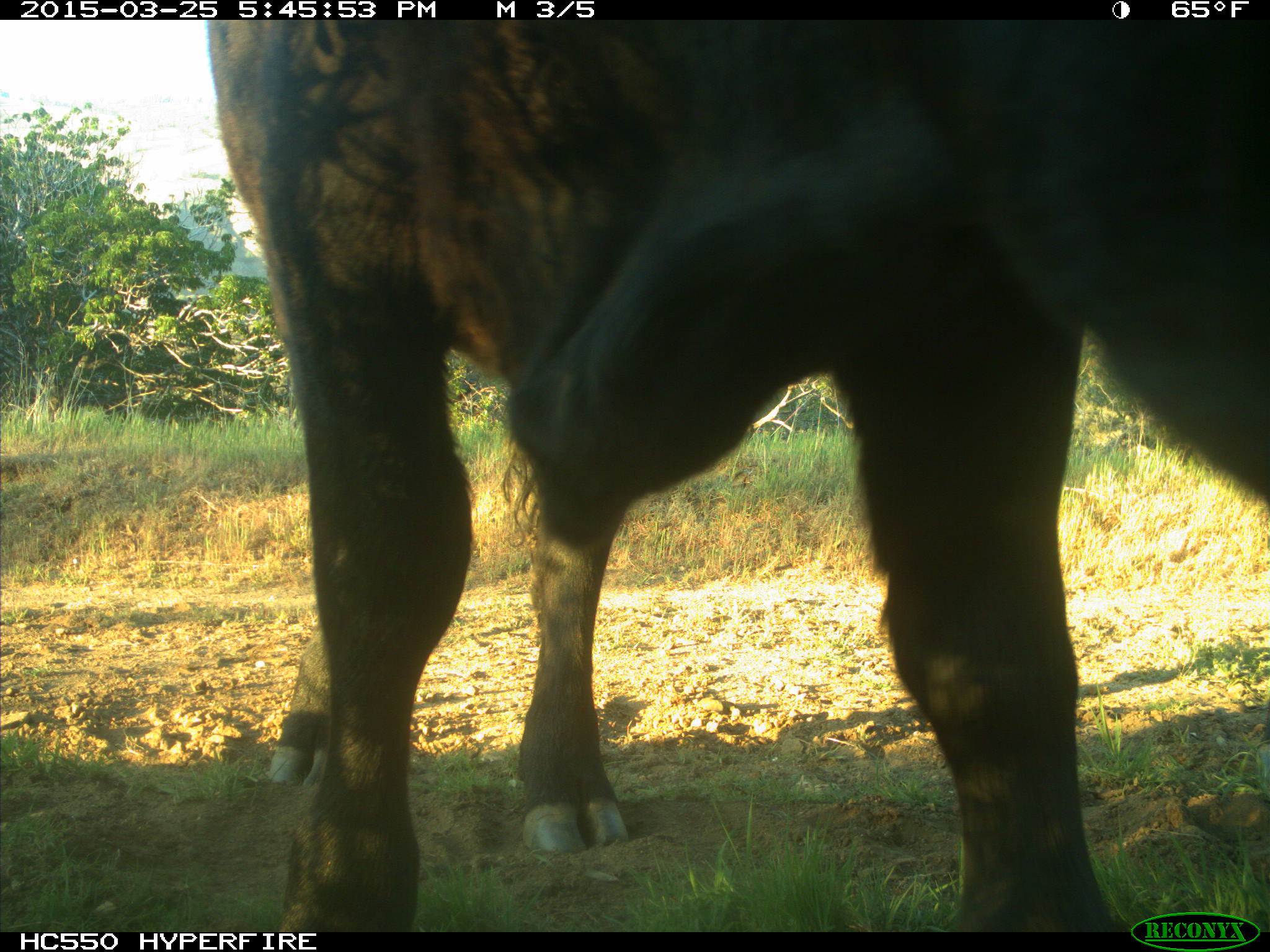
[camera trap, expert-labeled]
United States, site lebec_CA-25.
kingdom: Animalia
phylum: Chordata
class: Mammalia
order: Artiodactyla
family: Bovidae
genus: Bos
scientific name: Bos taurus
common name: domestic cow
Bos taurus (domestic cow).